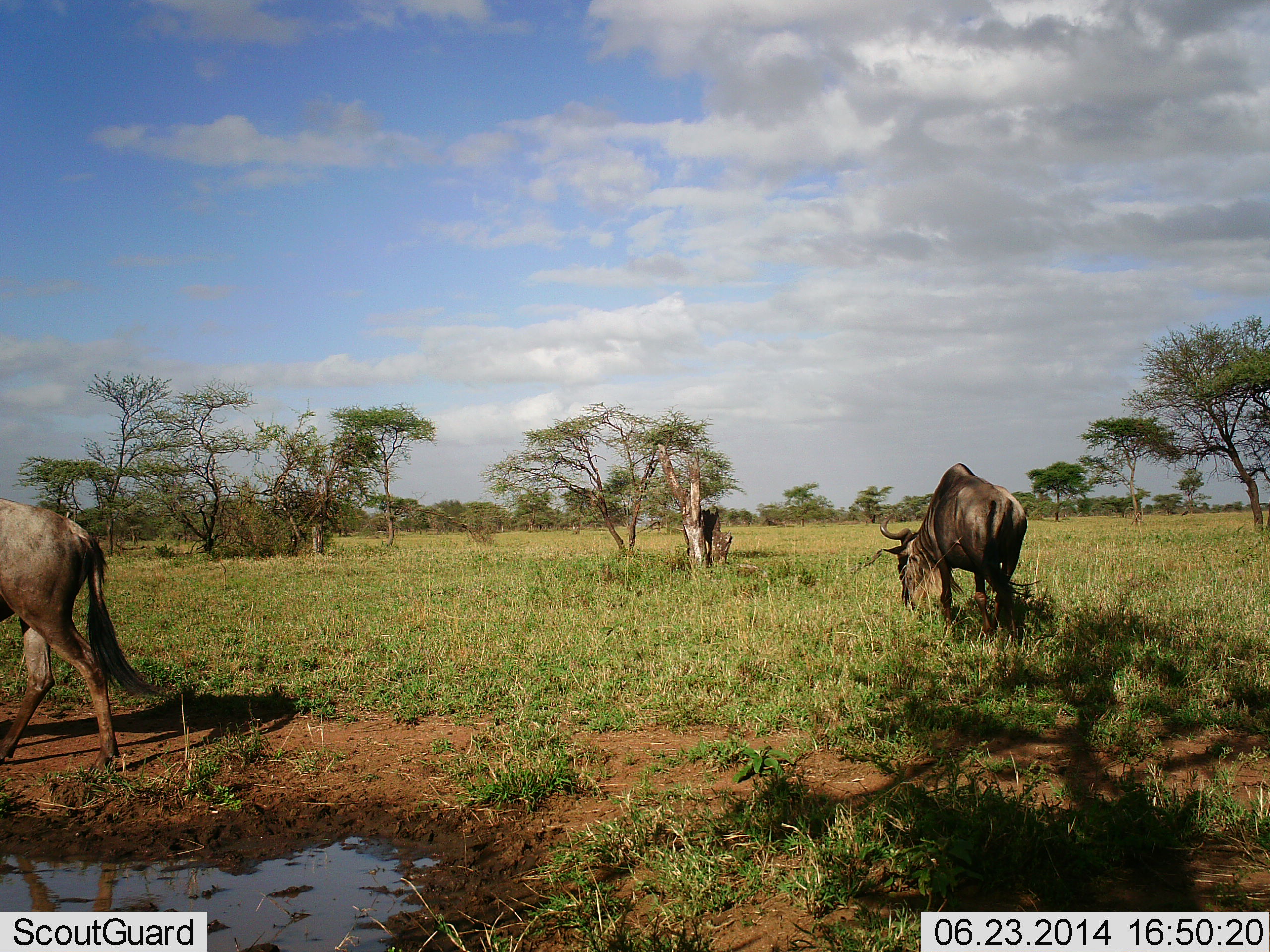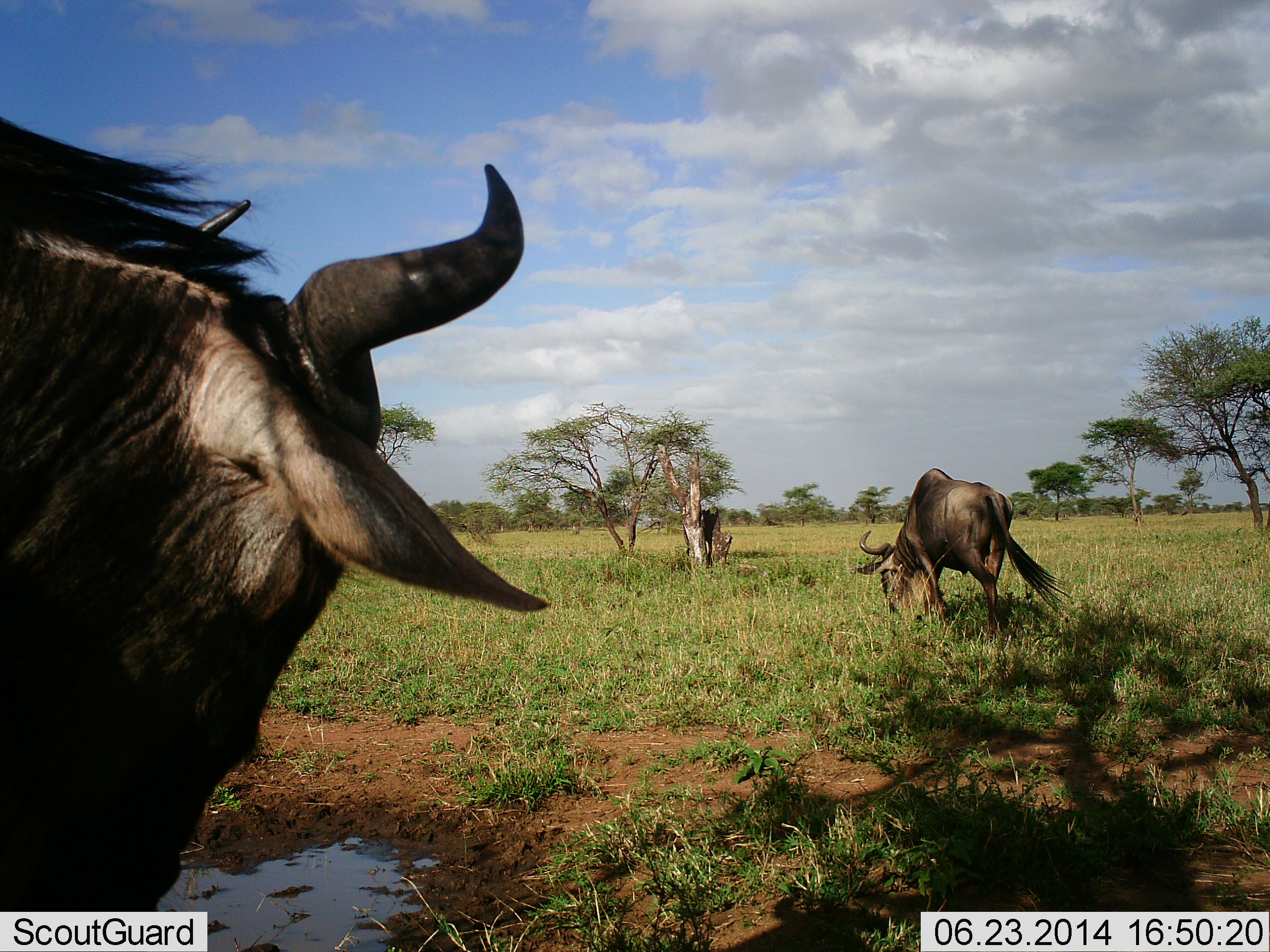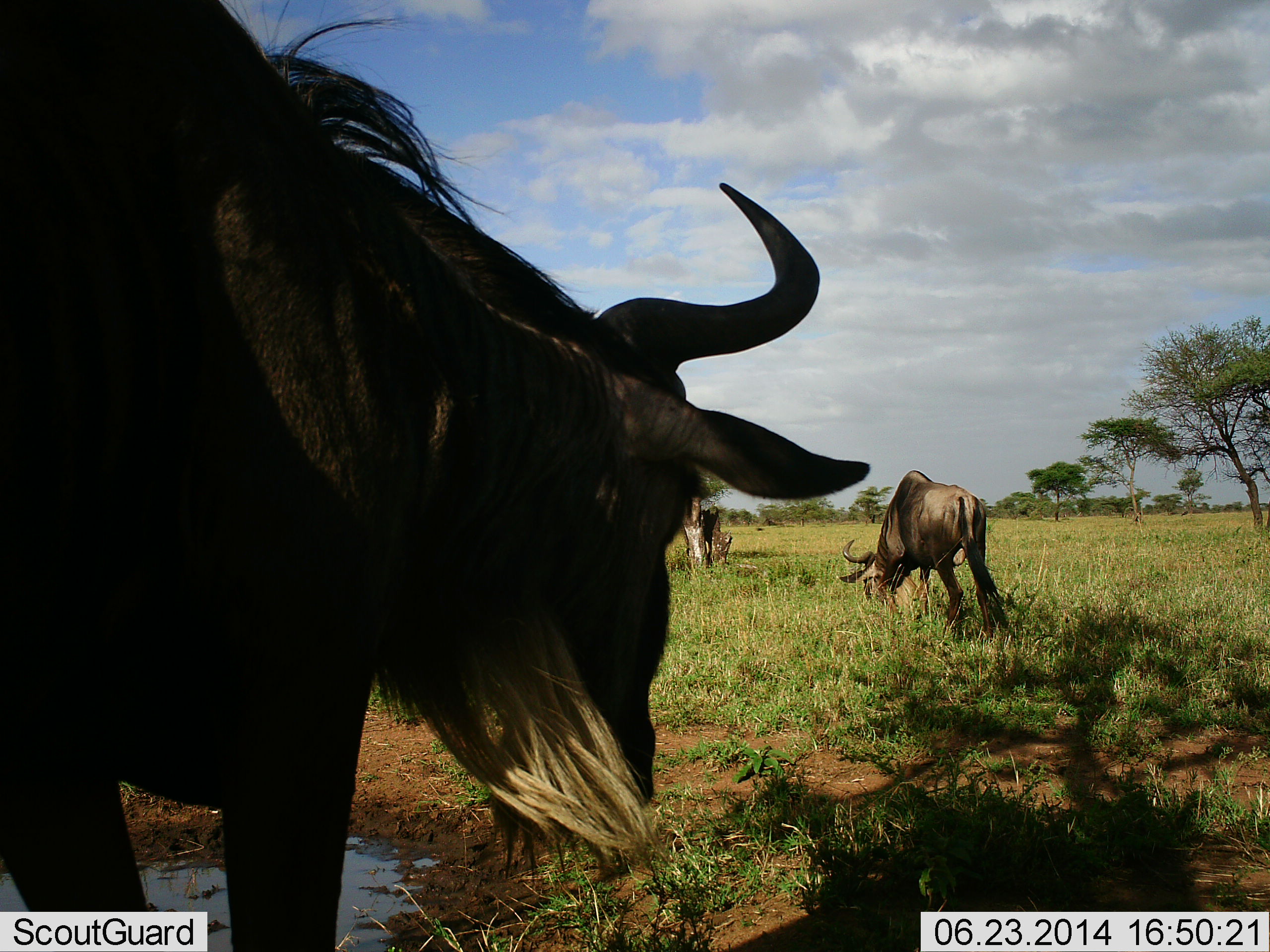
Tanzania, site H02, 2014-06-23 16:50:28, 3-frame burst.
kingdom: Animalia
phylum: Chordata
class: Mammalia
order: Artiodactyla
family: Bovidae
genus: Connochaetes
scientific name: Connochaetes taurinus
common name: blue wildebeest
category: wildebeest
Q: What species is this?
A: Wildebeest (blue wildebeest) (Connochaetes taurinus).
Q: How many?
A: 3.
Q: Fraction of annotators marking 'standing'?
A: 30%.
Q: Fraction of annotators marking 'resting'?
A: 0%.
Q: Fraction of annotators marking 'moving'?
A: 80%.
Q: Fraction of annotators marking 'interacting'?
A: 0%.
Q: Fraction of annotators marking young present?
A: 0%.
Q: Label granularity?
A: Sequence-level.